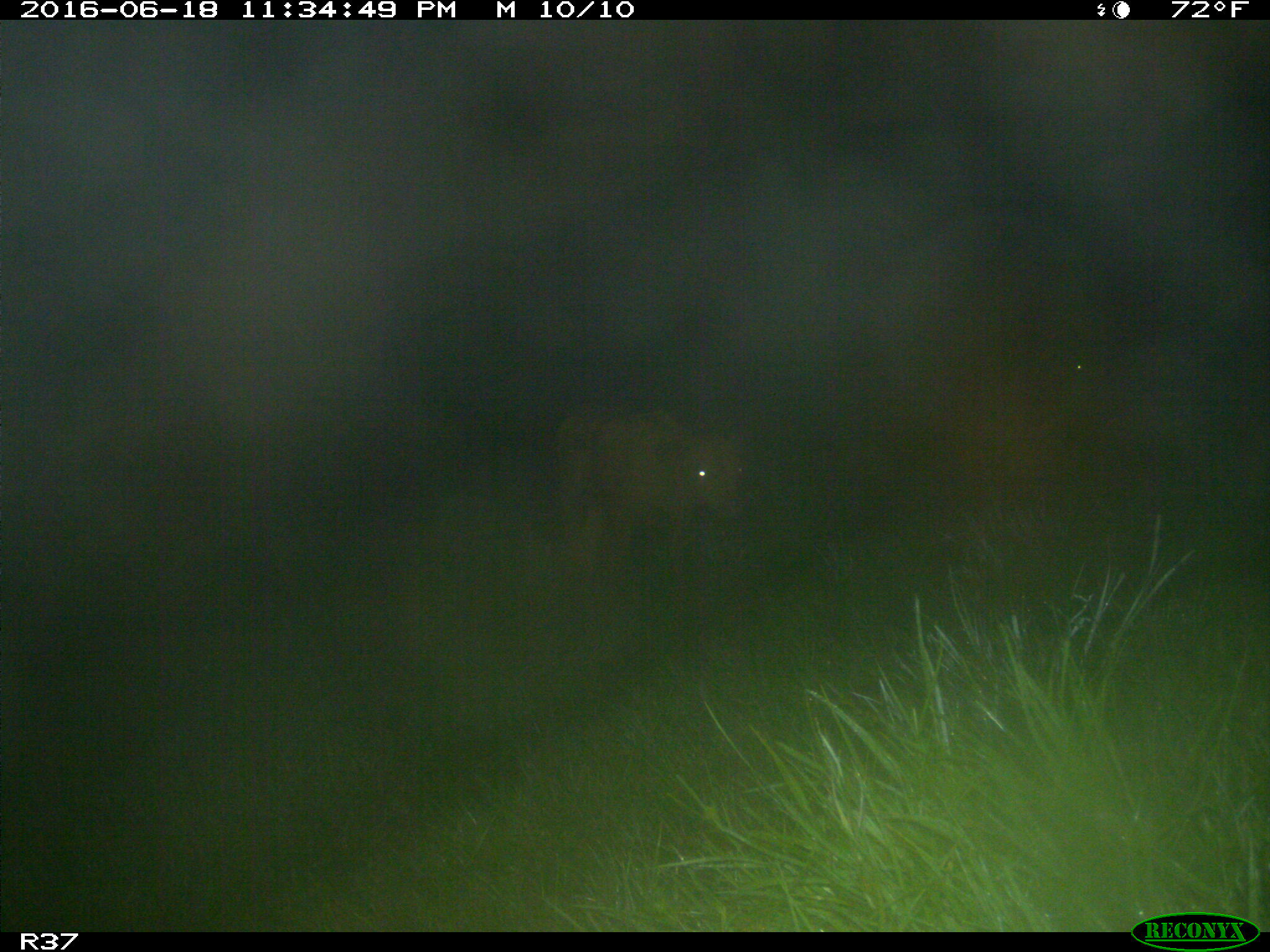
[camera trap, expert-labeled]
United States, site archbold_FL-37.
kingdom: Animalia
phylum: Chordata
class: Mammalia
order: Artiodactyla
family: Bovidae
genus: Bos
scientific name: Bos taurus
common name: domestic cow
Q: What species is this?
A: Bos taurus (domestic cow).